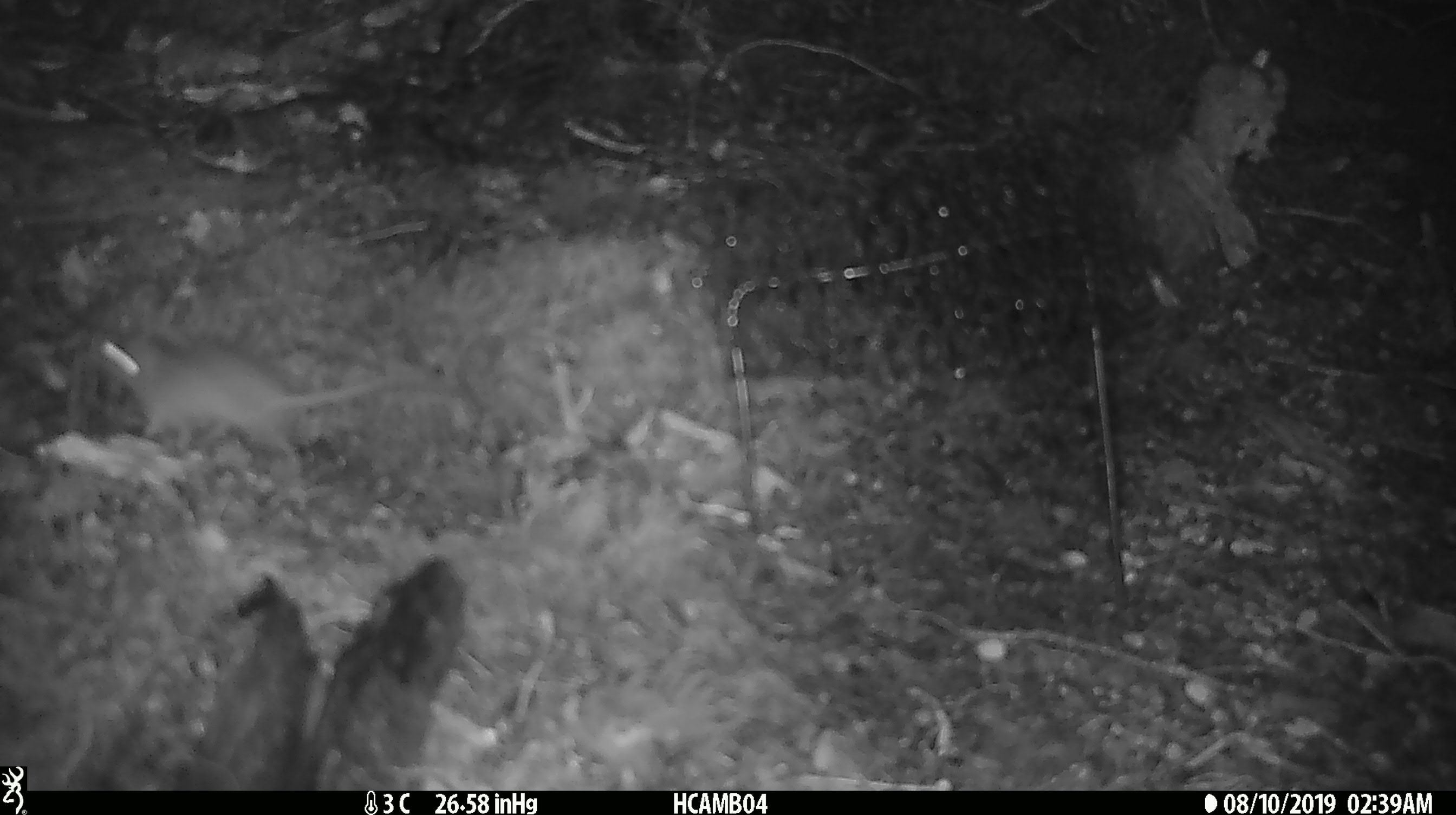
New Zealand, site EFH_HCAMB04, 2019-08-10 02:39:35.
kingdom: Animalia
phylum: Chordata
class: Mammalia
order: Rodentia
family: Muridae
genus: Mus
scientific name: Mus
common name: mouse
Mouse (Mus).